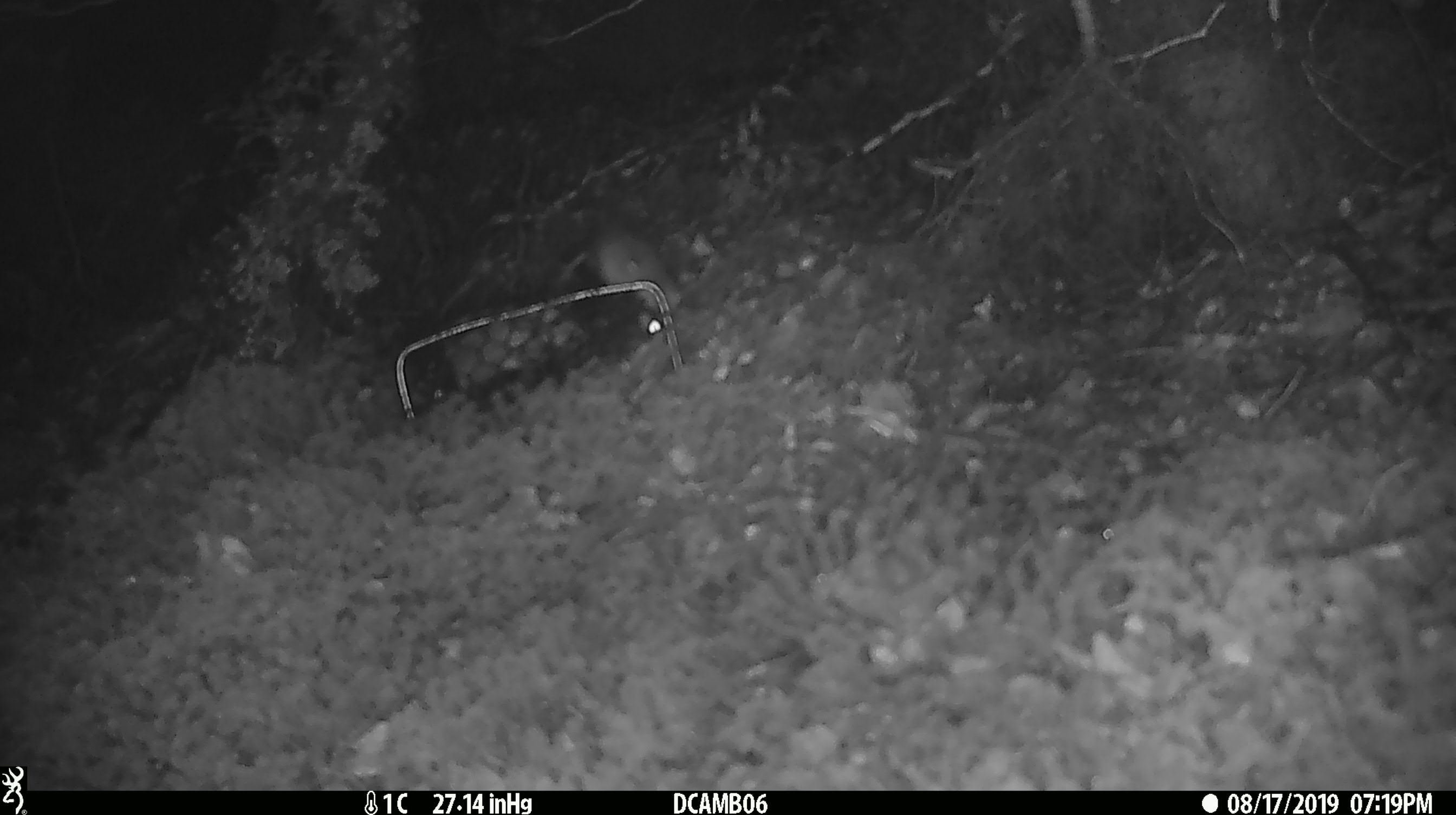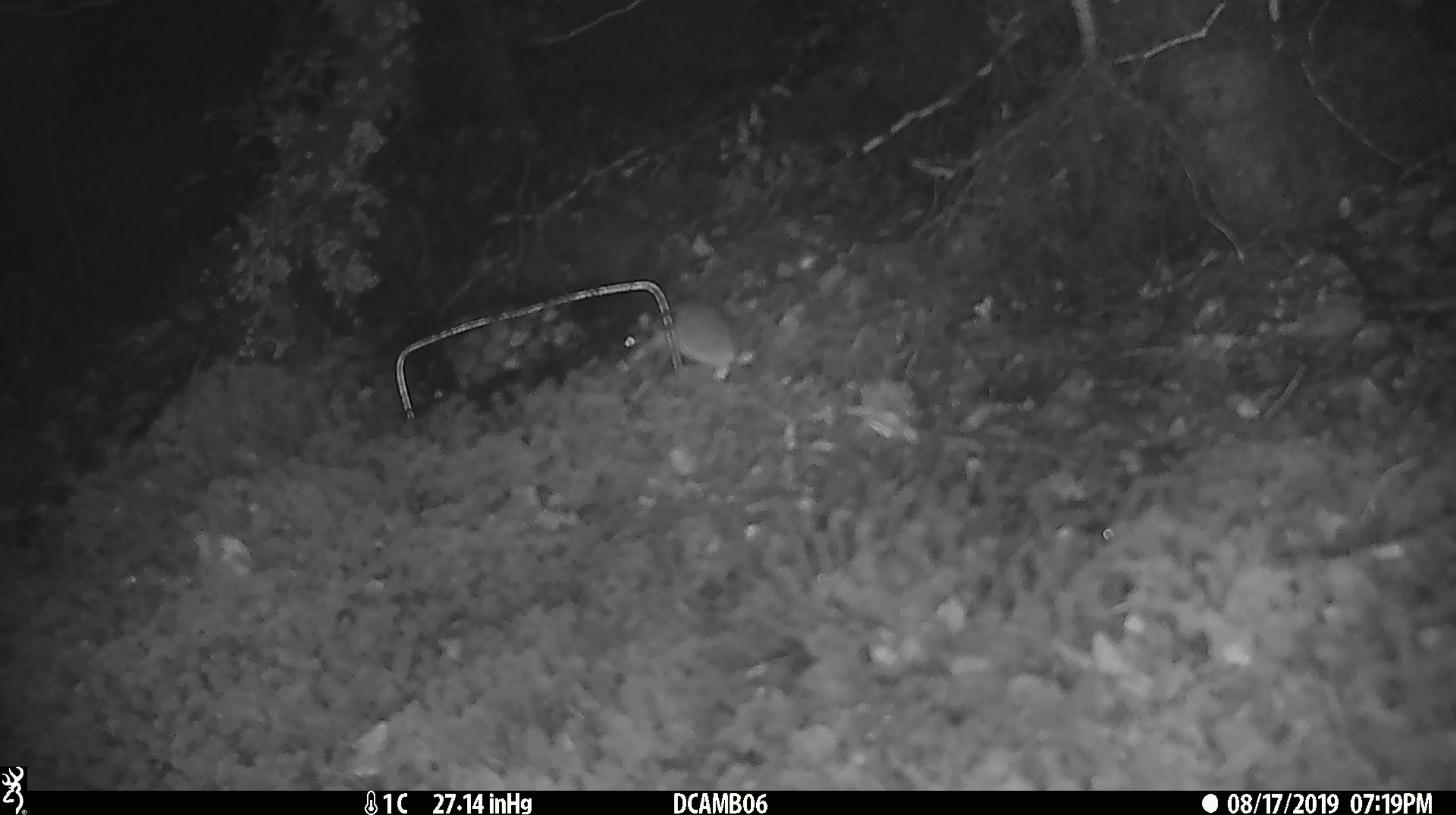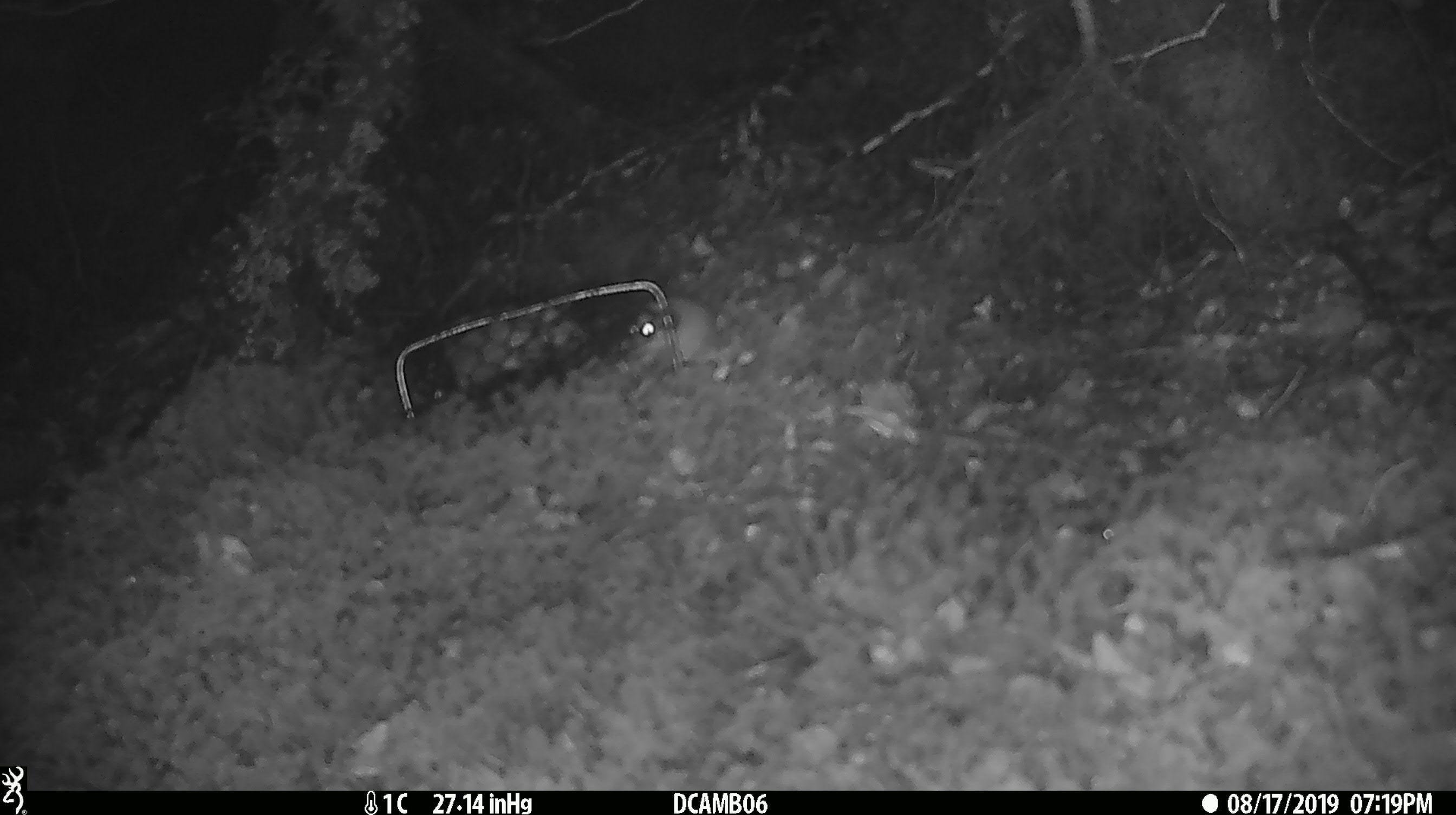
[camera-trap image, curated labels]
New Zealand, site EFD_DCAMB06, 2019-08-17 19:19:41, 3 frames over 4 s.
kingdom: Animalia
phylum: Chordata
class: Mammalia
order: Rodentia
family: Muridae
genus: Mus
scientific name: Mus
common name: mouse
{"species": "mouse (Mus)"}